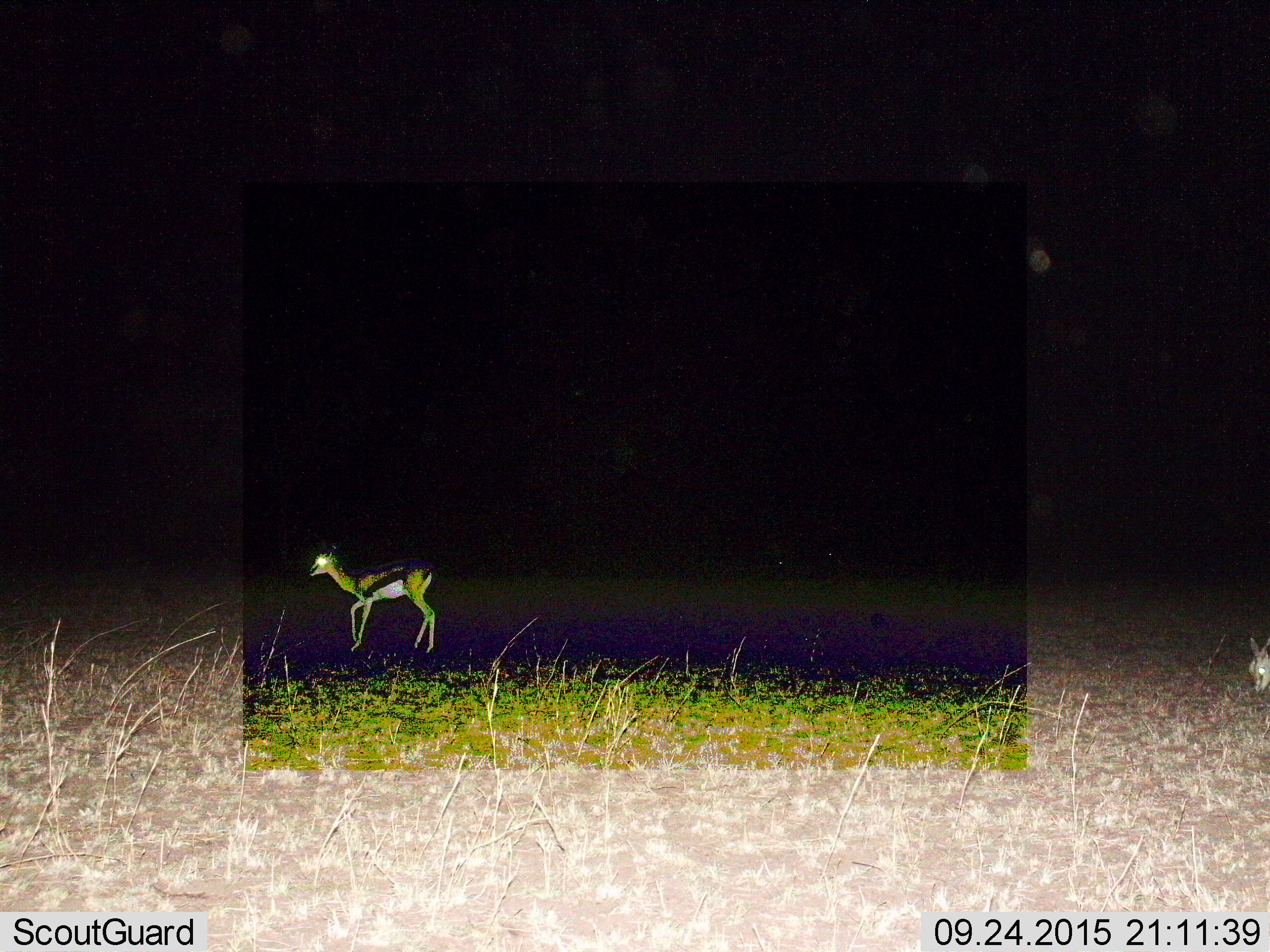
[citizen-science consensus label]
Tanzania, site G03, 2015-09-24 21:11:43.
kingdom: Animalia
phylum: Chordata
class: Mammalia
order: Artiodactyla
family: Bovidae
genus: Eudorcas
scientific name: Eudorcas thomsonii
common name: thomson's gazelle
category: gazellethomsons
Gazellethomsons (thomson's gazelle) (Eudorcas thomsonii), count 2. Behavior (volunteer vote fractions): standing 33%, resting 0%, moving 67%, interacting 0%. Young present (vote fraction): 13%. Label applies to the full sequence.